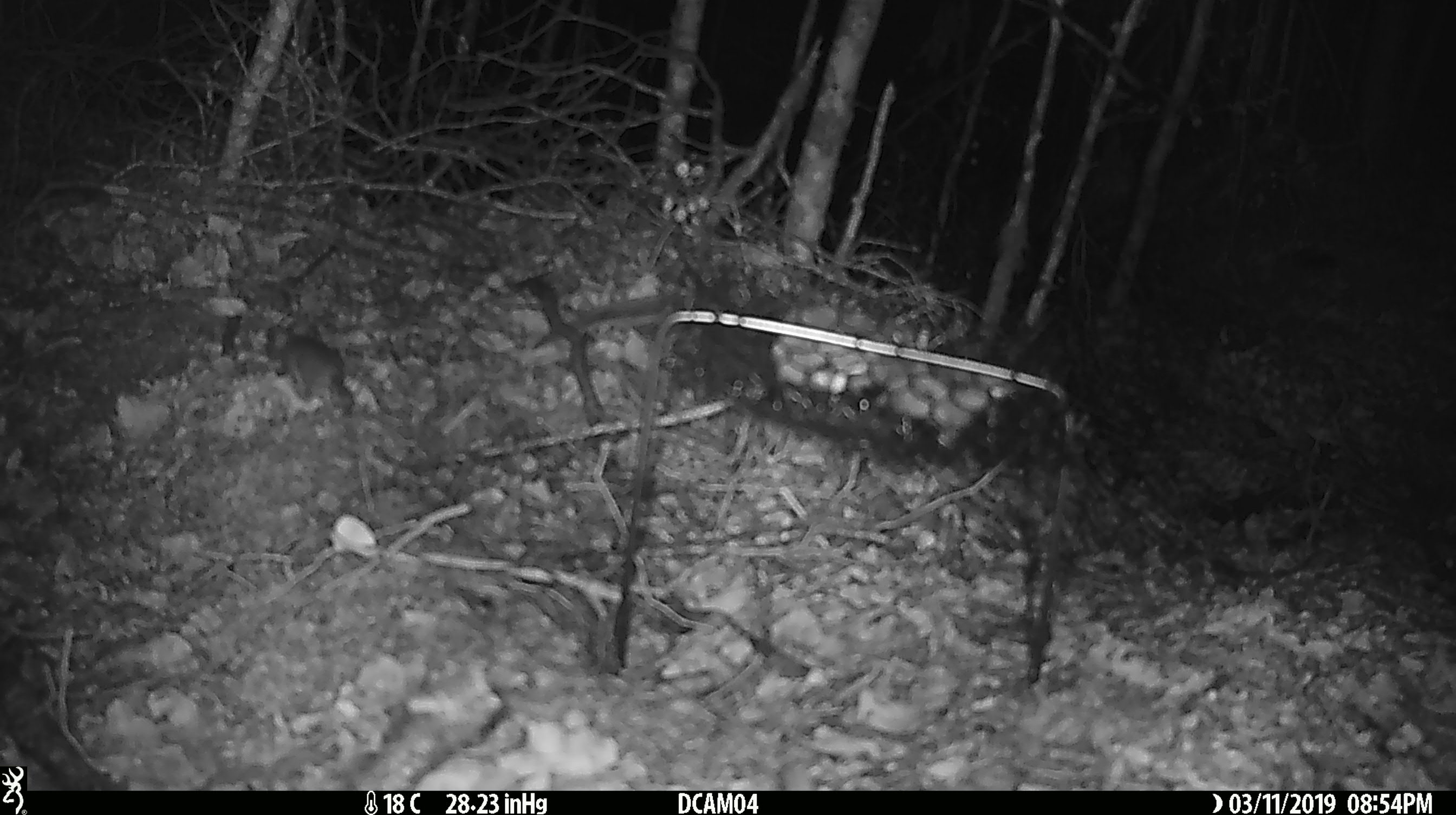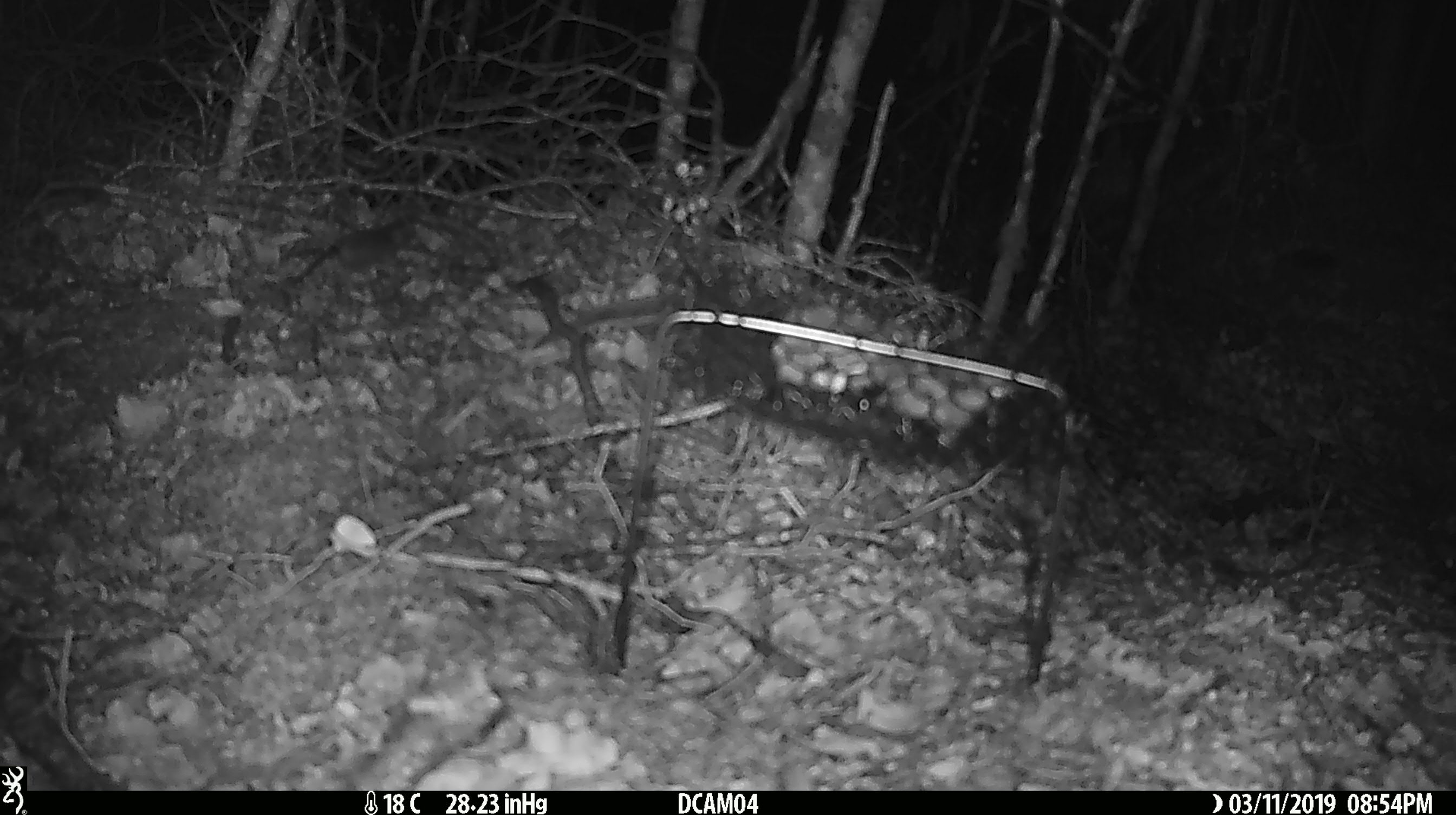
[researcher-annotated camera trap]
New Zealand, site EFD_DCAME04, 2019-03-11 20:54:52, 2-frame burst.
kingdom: Animalia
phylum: Chordata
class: Mammalia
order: Rodentia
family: Muridae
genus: Mus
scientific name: Mus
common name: mouse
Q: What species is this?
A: Mouse (Mus).